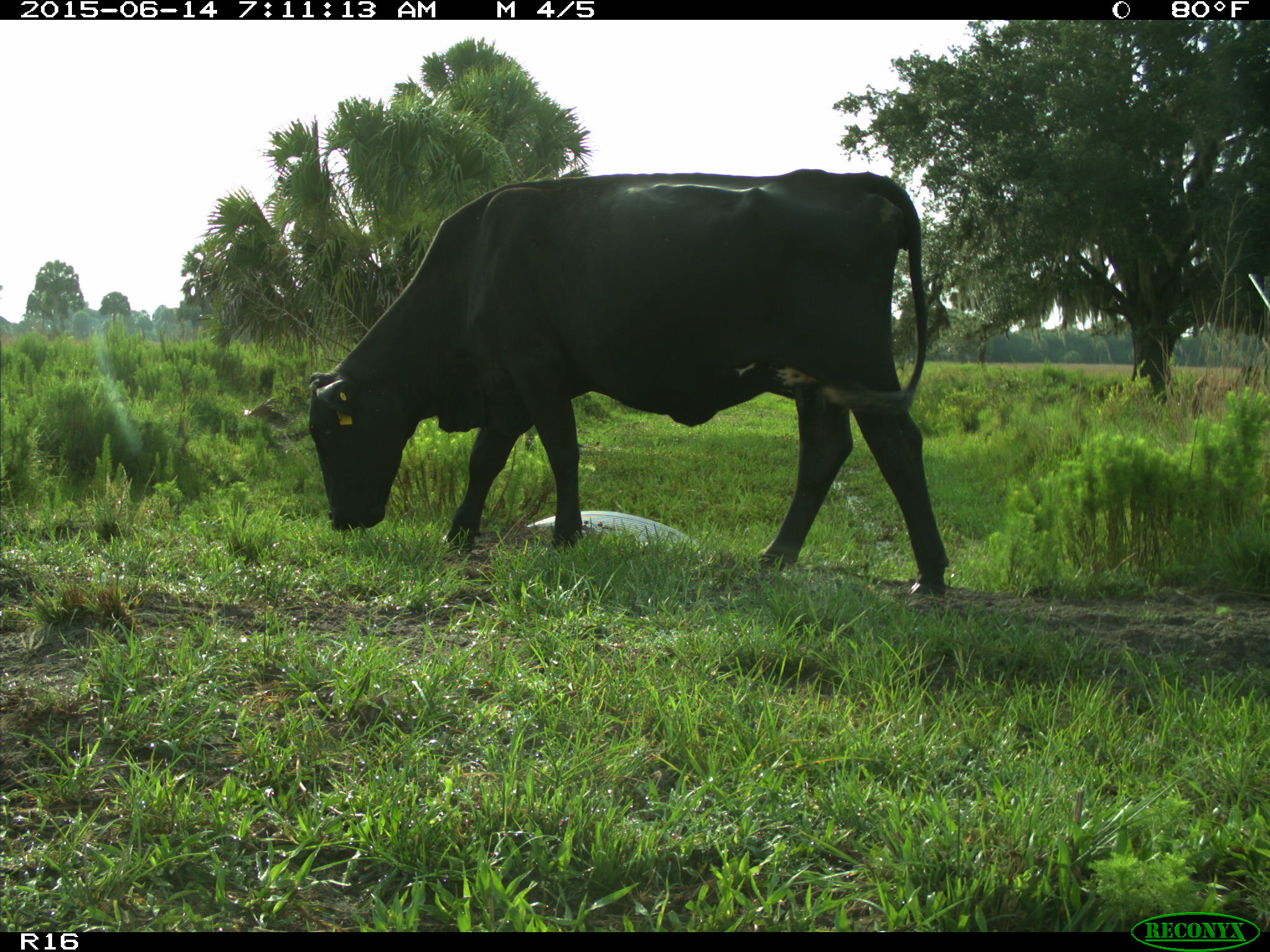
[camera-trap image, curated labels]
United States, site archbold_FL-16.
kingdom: Animalia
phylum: Chordata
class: Mammalia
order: Artiodactyla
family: Bovidae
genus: Bos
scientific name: Bos taurus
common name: domestic cow